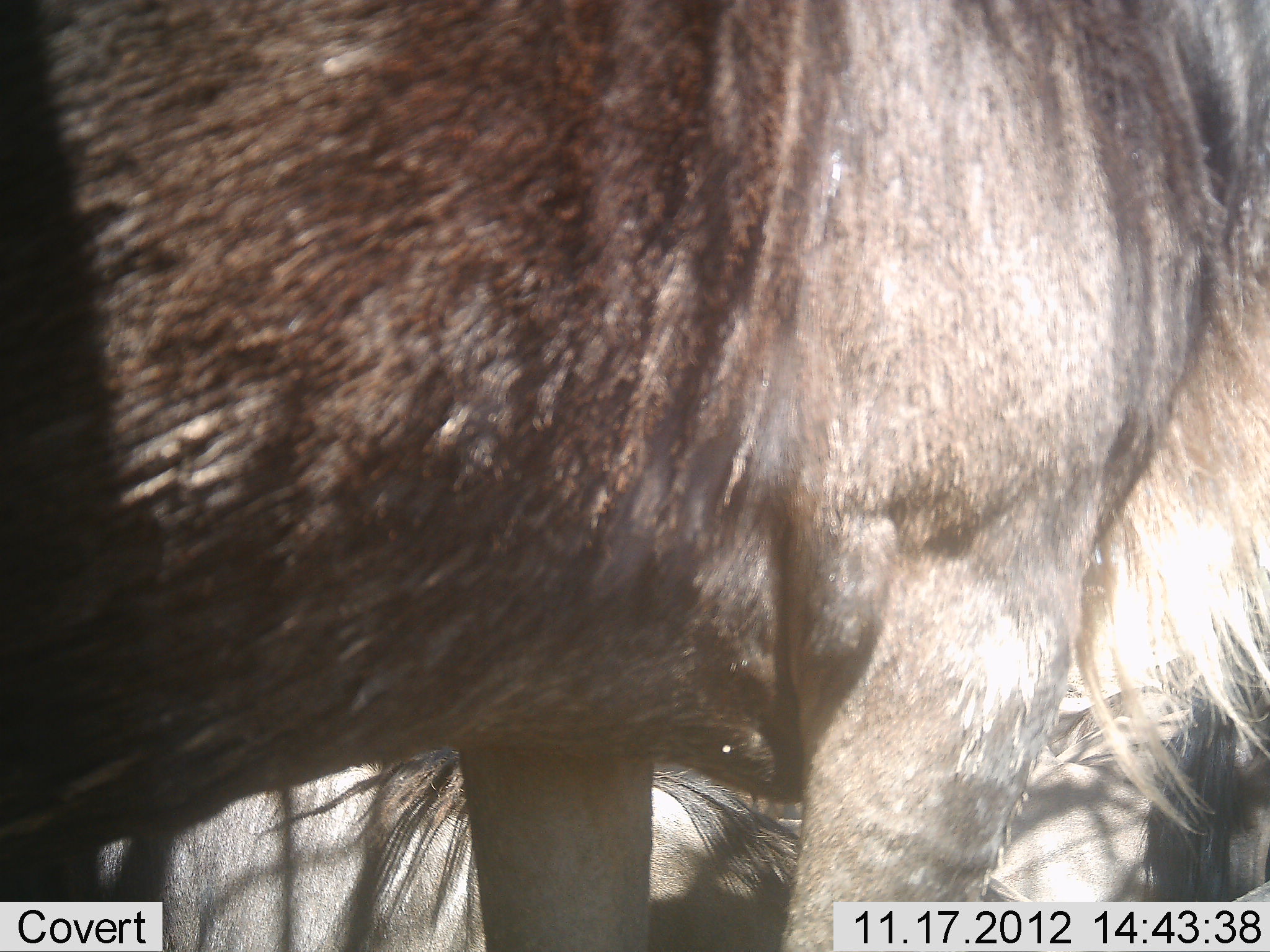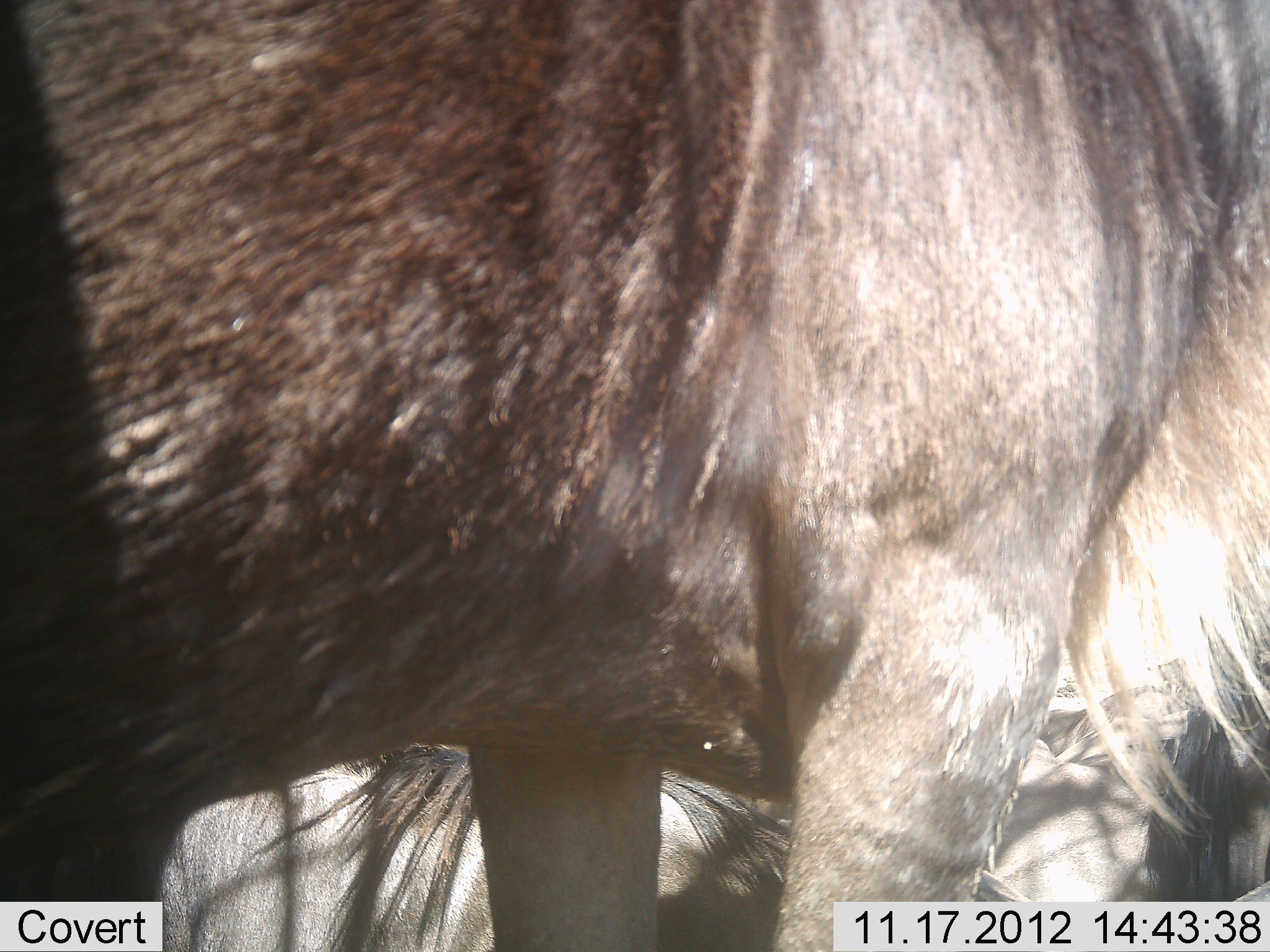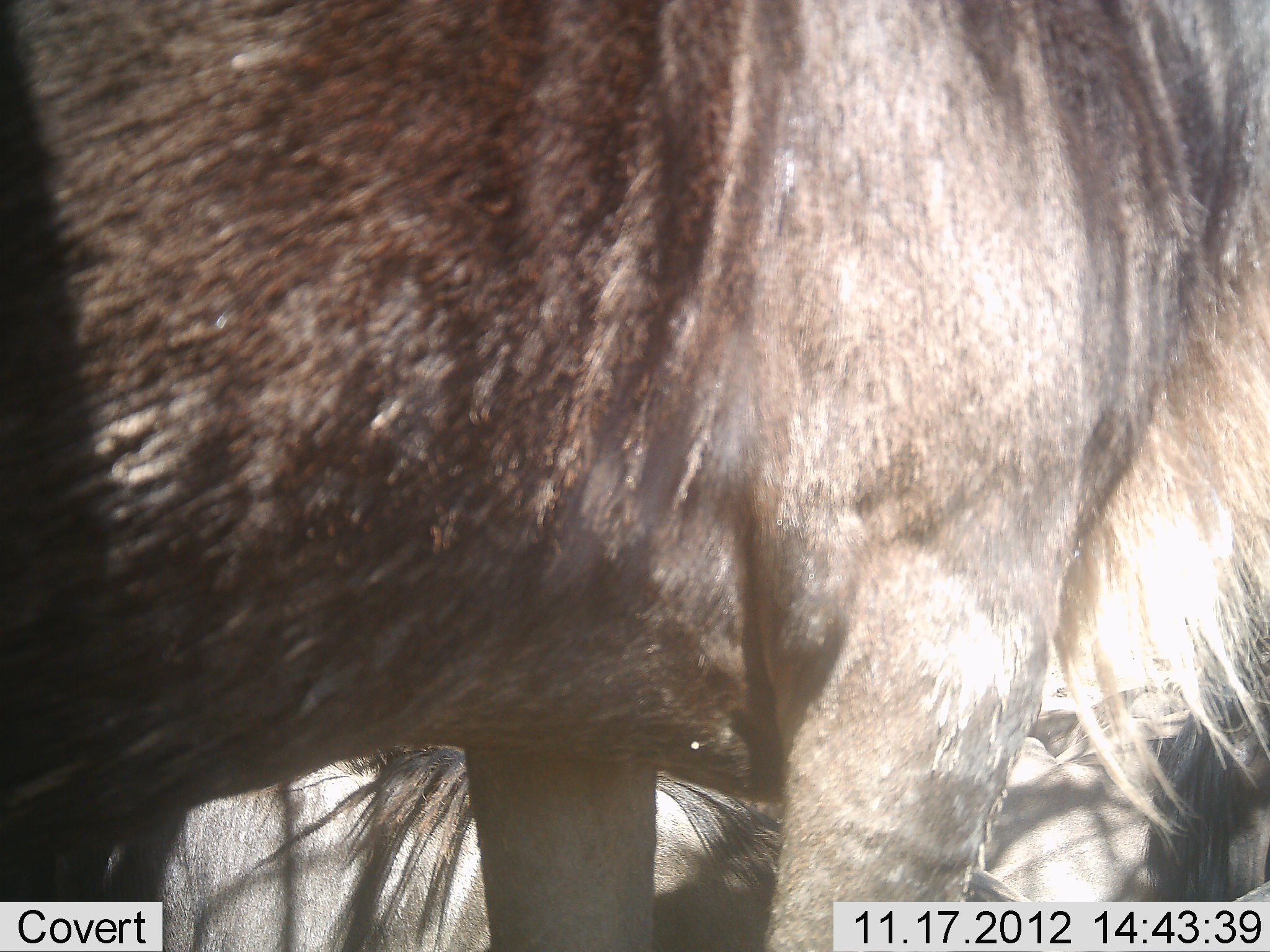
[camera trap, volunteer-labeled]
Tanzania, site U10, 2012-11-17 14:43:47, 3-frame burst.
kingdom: Animalia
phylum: Chordata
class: Mammalia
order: Artiodactyla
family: Bovidae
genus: Connochaetes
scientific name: Connochaetes taurinus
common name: blue wildebeest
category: wildebeest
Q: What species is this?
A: Wildebeest (blue wildebeest) (Connochaetes taurinus).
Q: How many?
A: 3.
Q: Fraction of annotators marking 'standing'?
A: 90%.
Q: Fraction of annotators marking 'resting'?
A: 80%.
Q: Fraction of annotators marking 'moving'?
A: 0%.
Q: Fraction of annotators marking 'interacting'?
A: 10%.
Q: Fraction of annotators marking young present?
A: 0%.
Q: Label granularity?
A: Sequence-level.